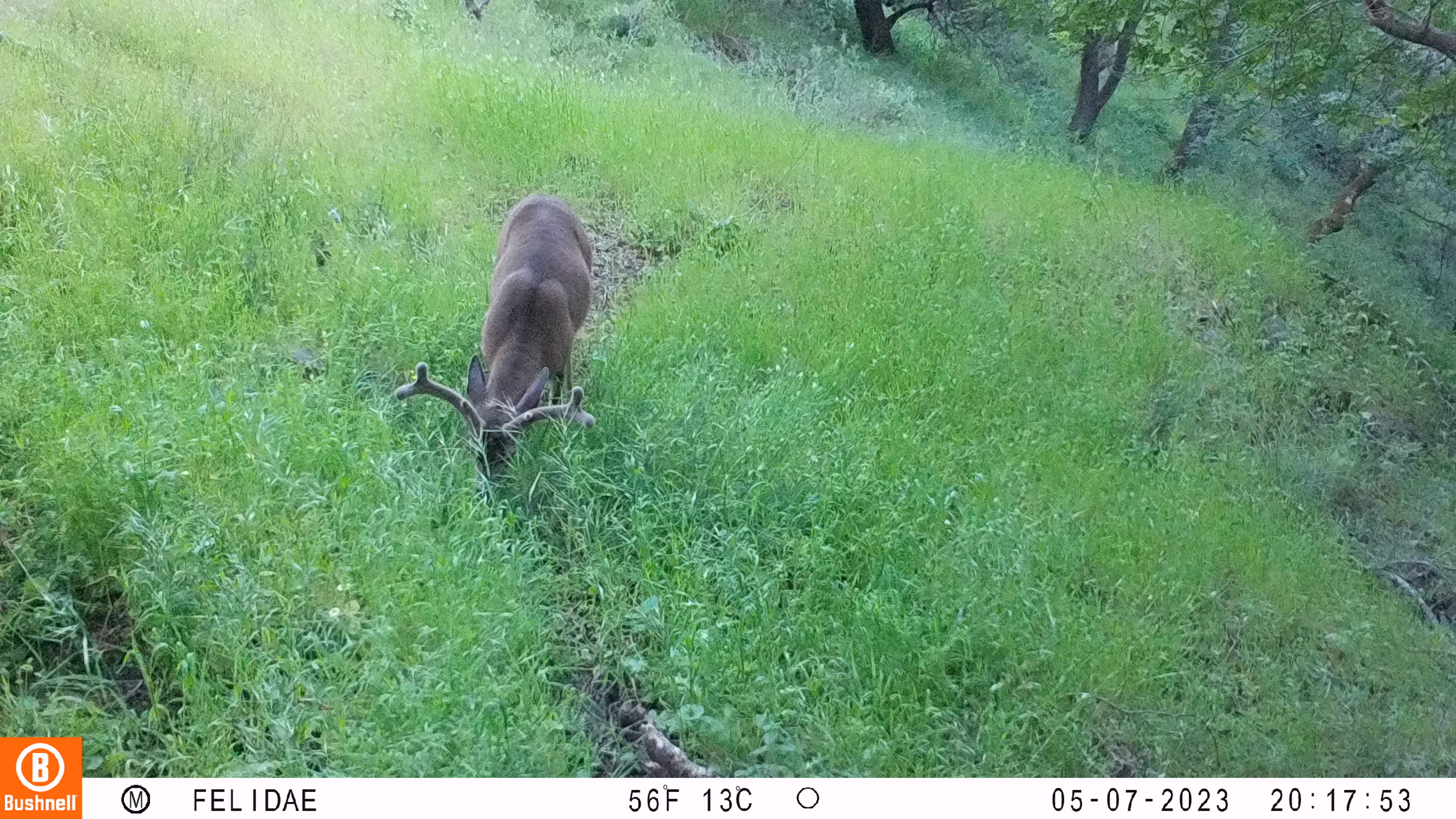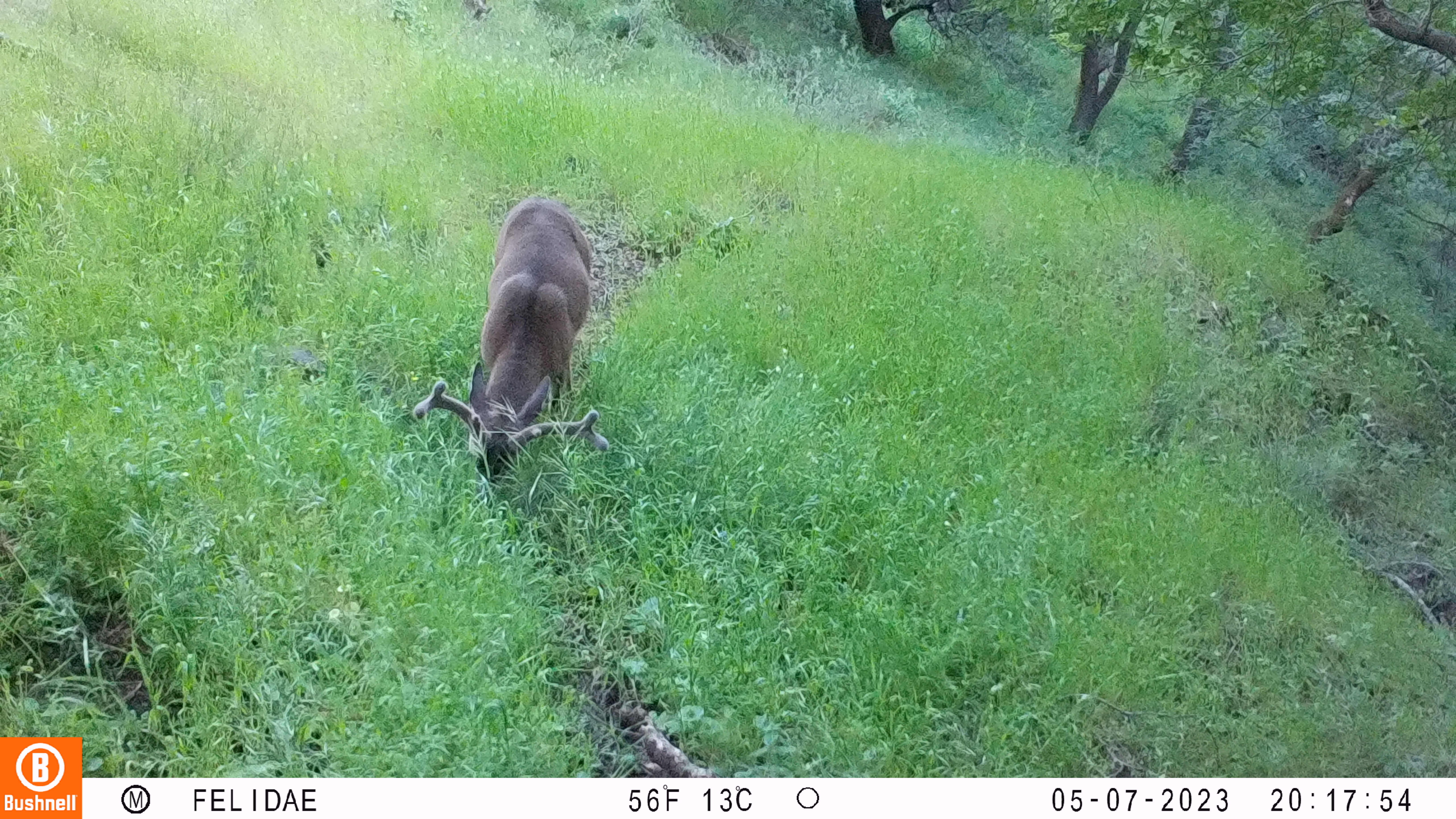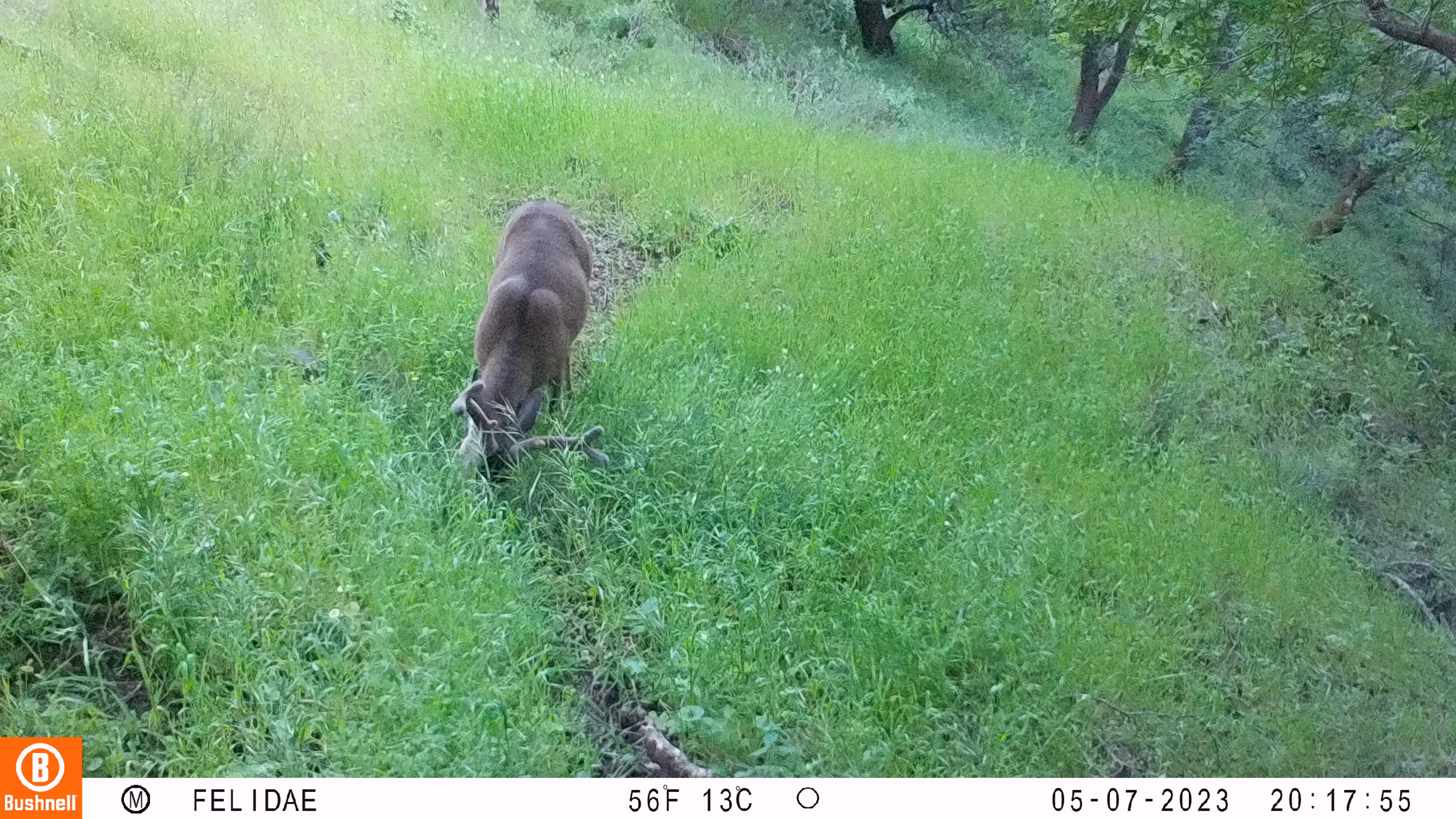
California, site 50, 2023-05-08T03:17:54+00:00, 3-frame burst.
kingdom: Animalia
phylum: Chordata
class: Mammalia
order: Artiodactyla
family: Cervidae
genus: Odocoileus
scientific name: Odocoileus hemionus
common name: mule deer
Mule deer (Odocoileus hemionus).